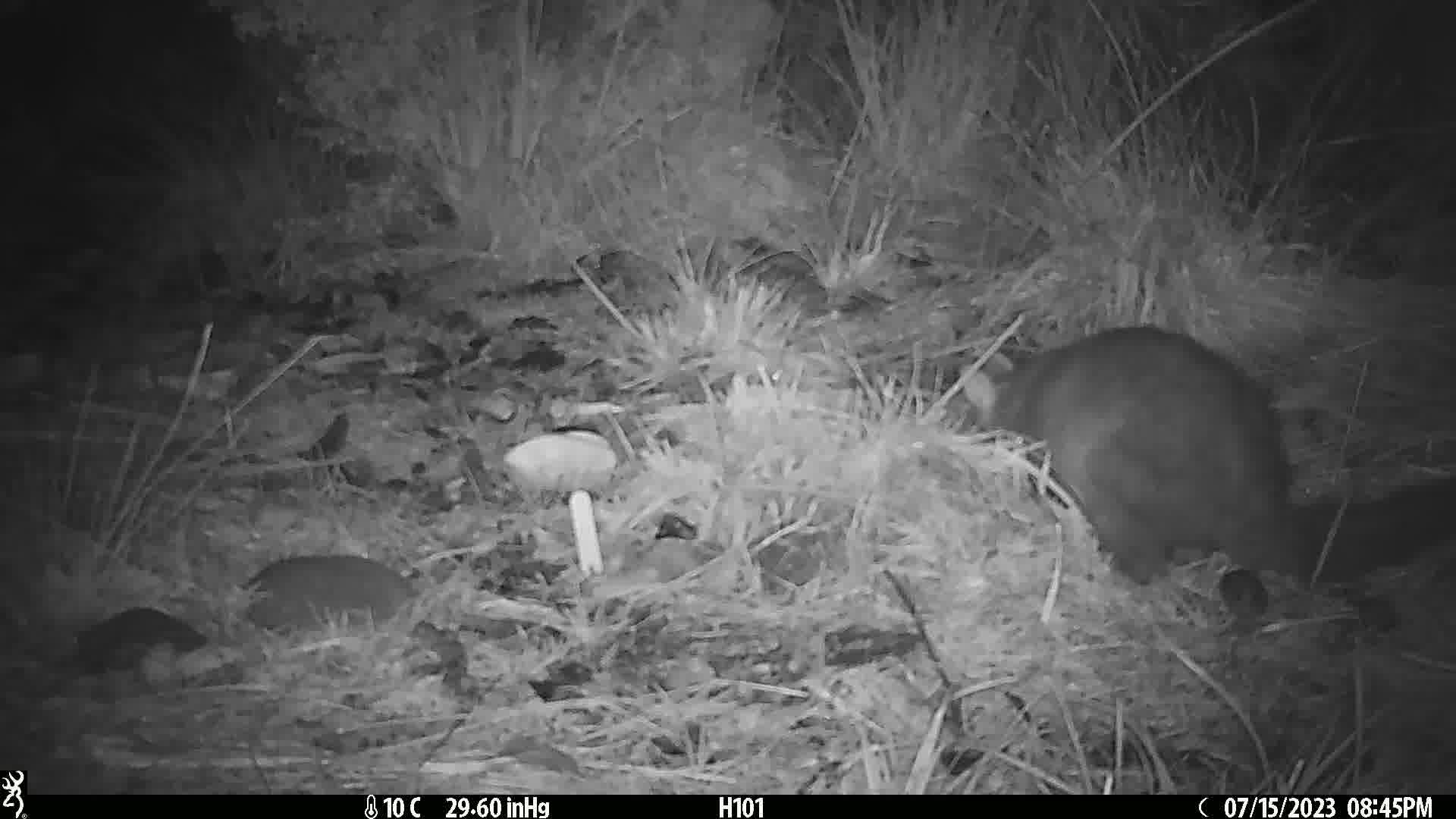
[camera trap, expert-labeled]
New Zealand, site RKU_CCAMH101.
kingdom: Animalia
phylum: Chordata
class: Mammalia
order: Diprotodontia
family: Phalangeridae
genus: Trichosurus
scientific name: Trichosurus vulpecula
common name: common brushtail possum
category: possum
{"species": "possum (common brushtail possum) (Trichosurus vulpecula)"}